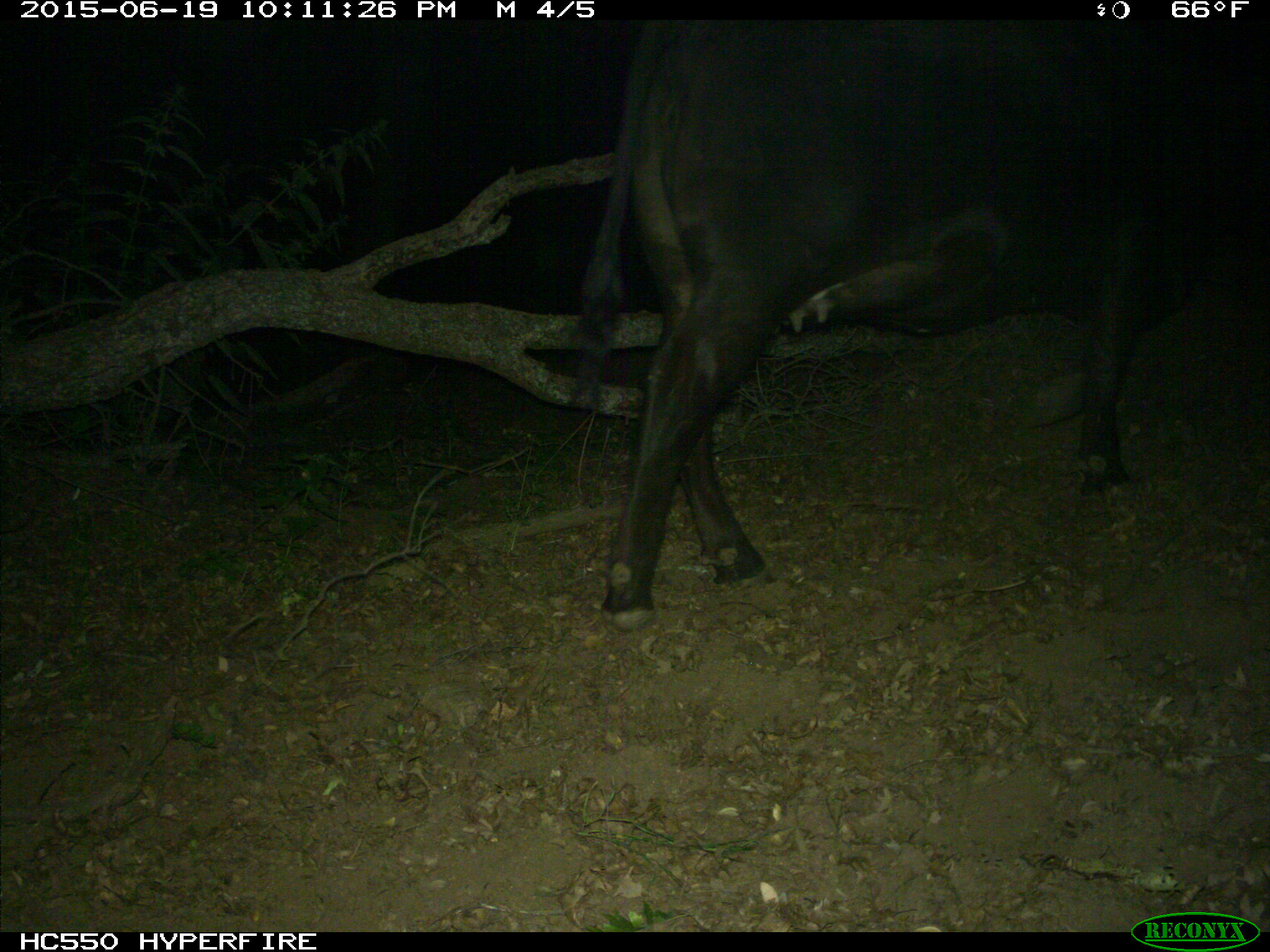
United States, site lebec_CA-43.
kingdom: Animalia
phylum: Chordata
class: Mammalia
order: Artiodactyla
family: Bovidae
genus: Bos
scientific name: Bos taurus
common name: domestic cow